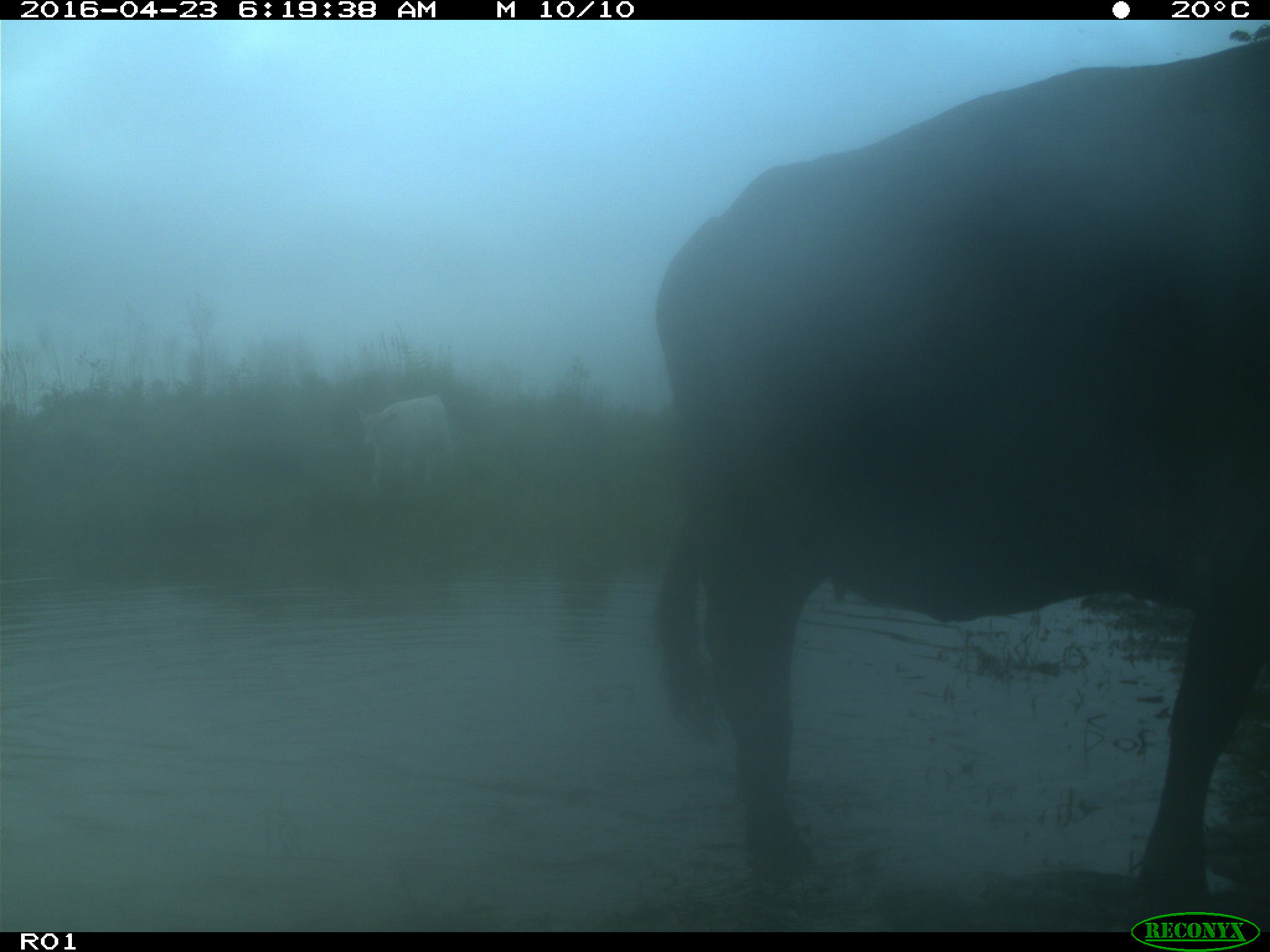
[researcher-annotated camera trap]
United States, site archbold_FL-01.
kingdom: Animalia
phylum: Chordata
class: Mammalia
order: Artiodactyla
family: Bovidae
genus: Bos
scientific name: Bos taurus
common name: domestic cow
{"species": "Bos taurus (domestic cow)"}